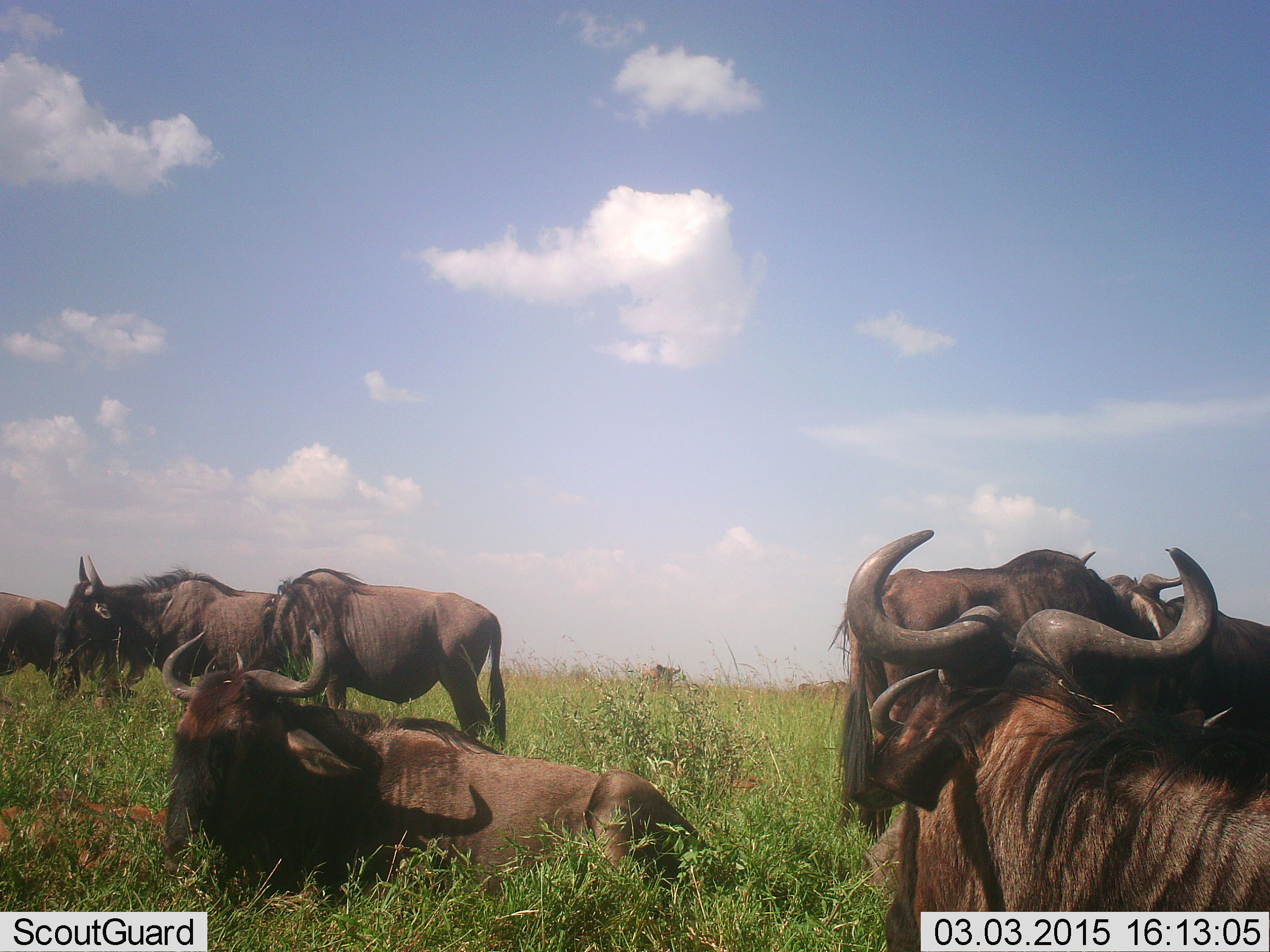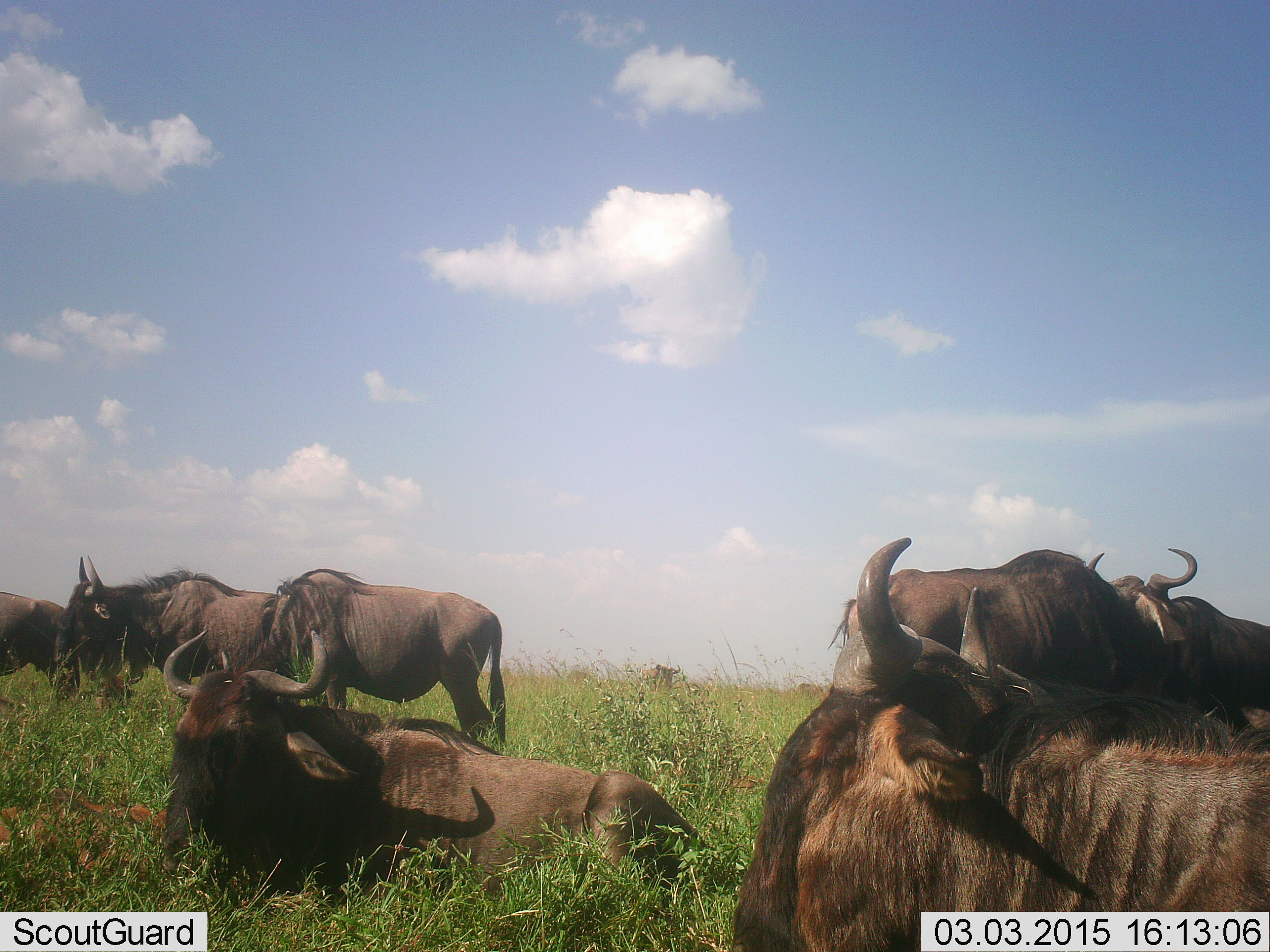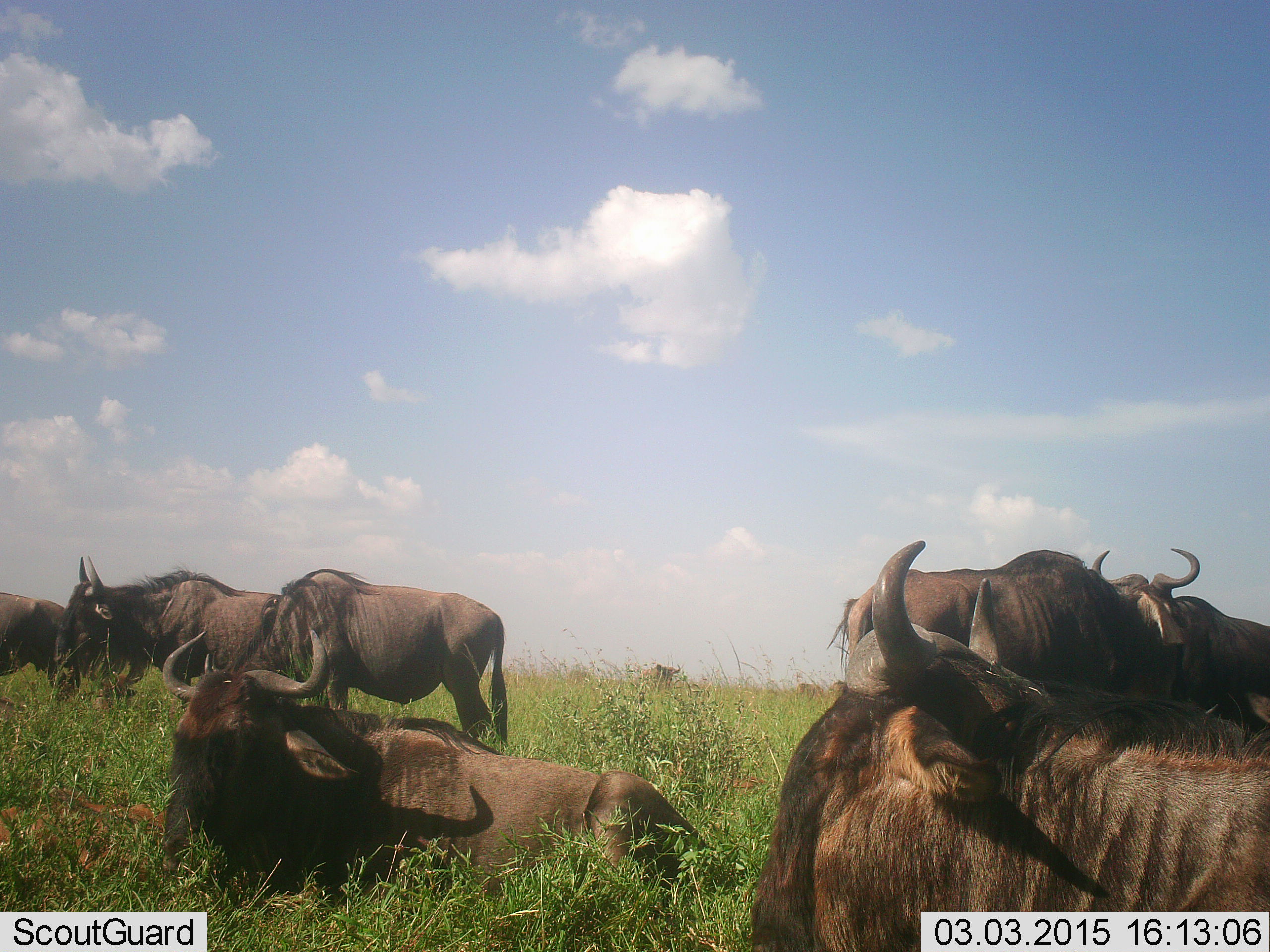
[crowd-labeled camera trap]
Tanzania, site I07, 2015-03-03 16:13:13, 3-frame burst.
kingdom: Animalia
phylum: Chordata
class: Mammalia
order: Artiodactyla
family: Bovidae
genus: Connochaetes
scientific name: Connochaetes taurinus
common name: blue wildebeest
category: wildebeest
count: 8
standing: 80%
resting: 100%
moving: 0%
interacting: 0%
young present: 0%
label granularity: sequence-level